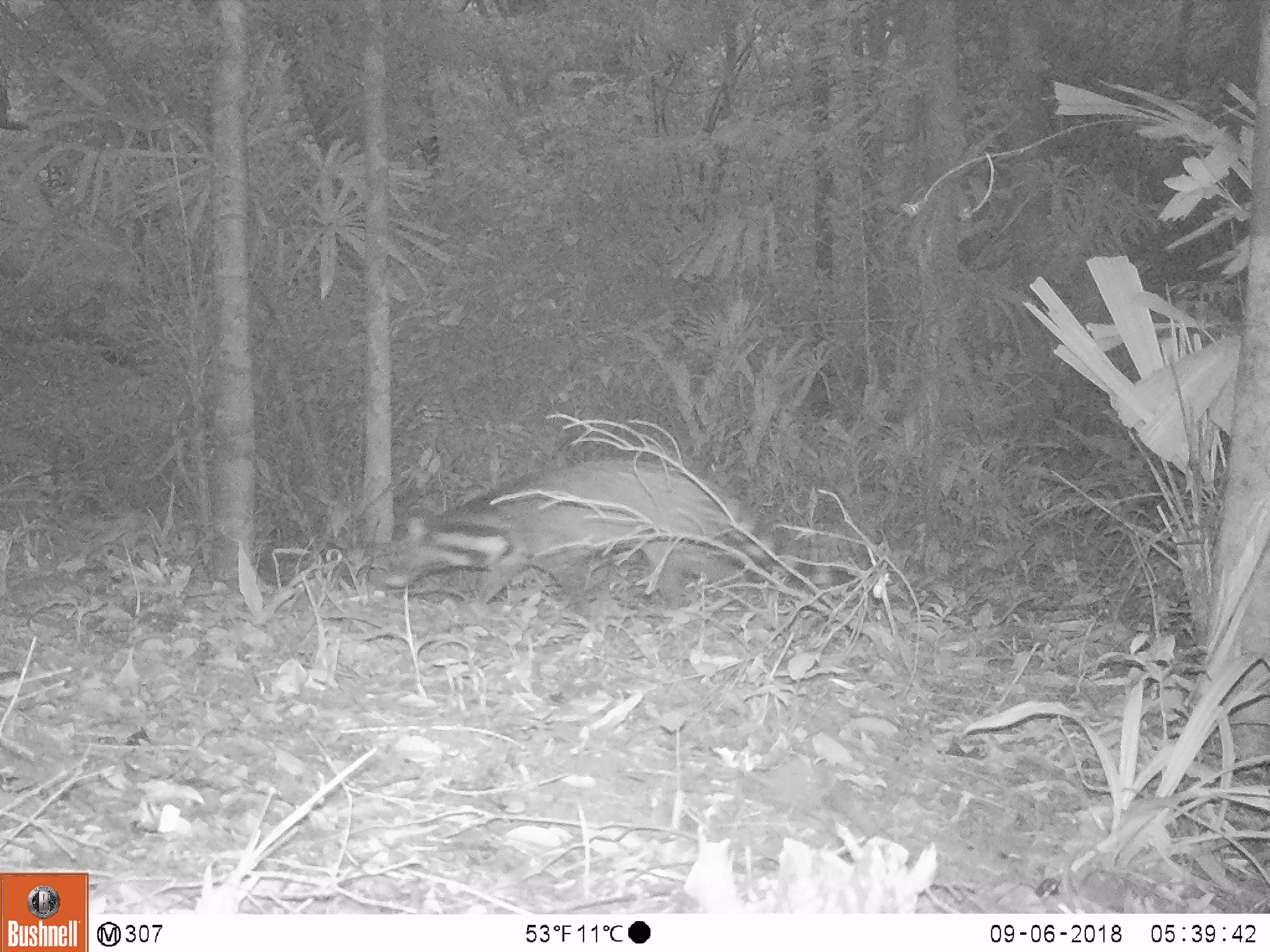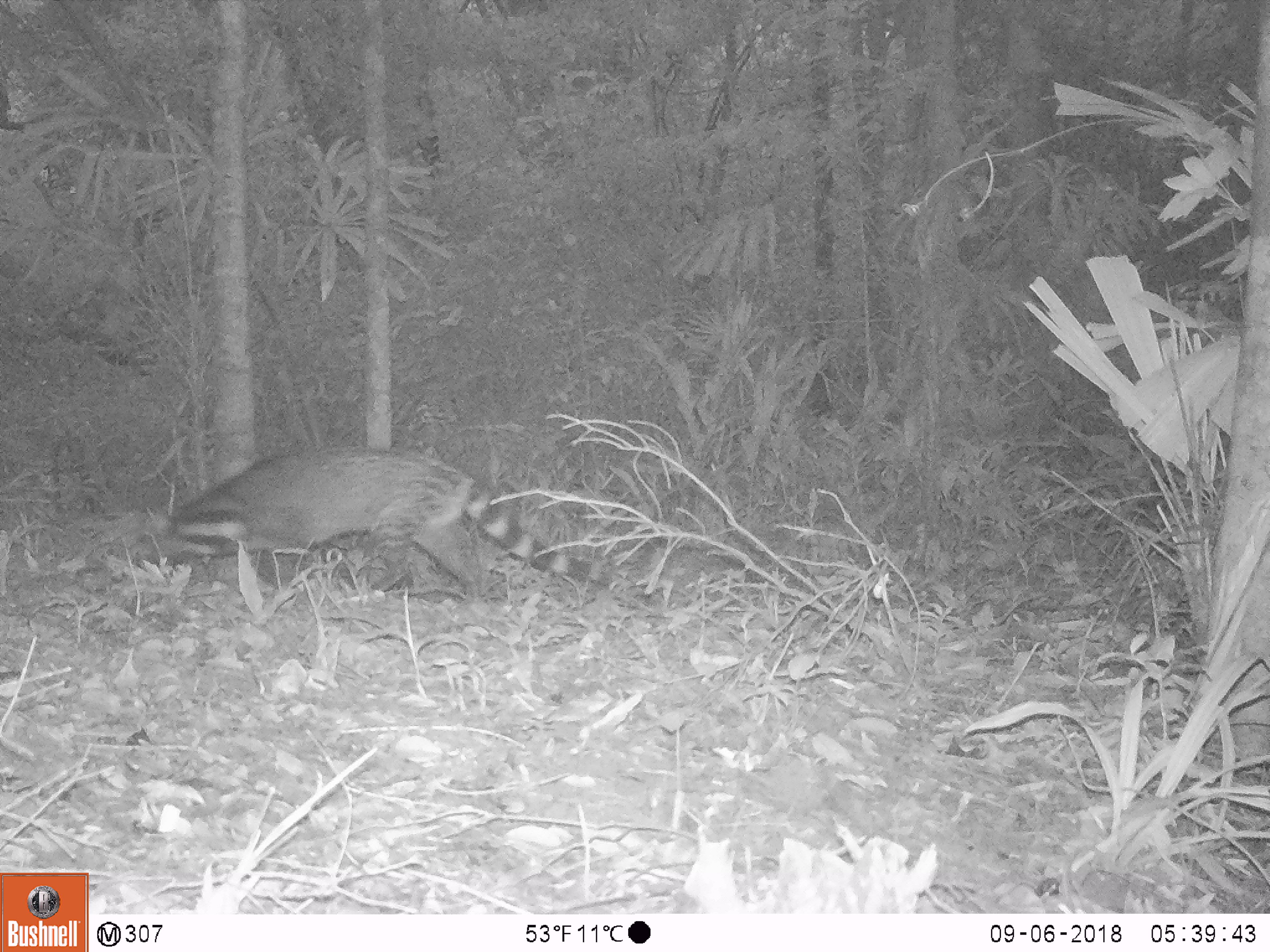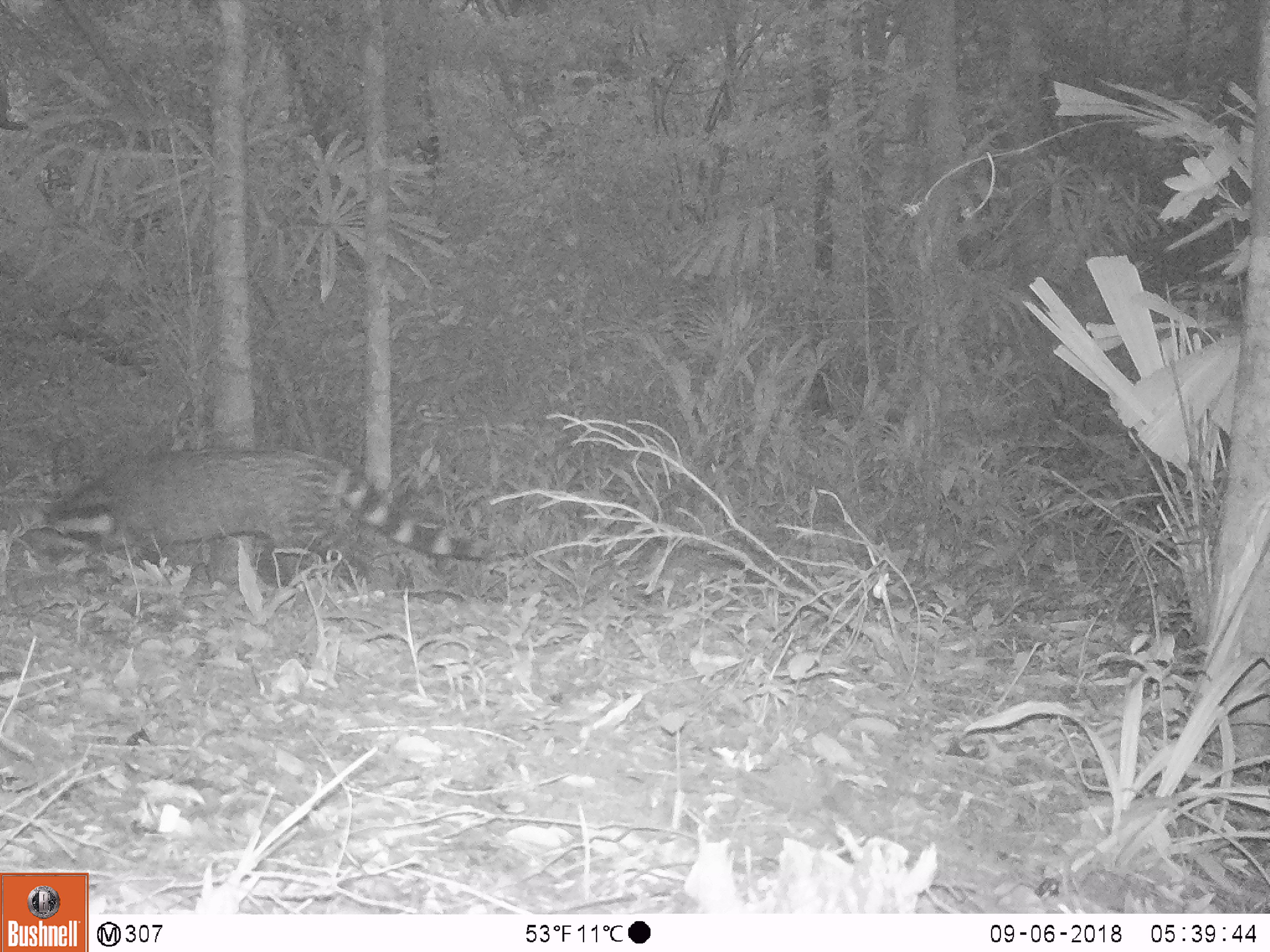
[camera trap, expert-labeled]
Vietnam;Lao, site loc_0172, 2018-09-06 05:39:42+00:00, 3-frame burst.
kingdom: Animalia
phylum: Chordata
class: Mammalia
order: Carnivora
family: Viverridae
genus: Viverra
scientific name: Viverra zibetha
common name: large indian civet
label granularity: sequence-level